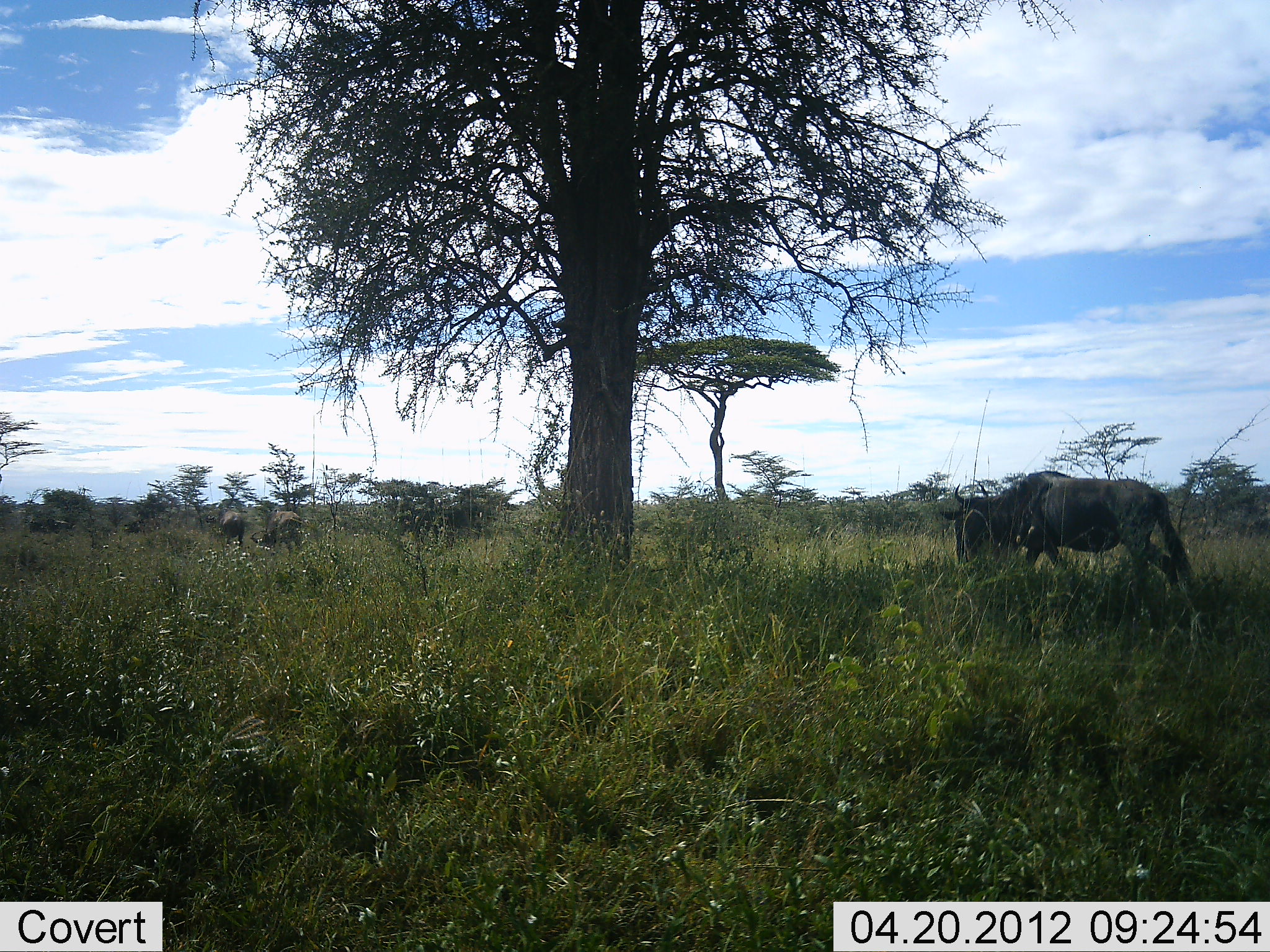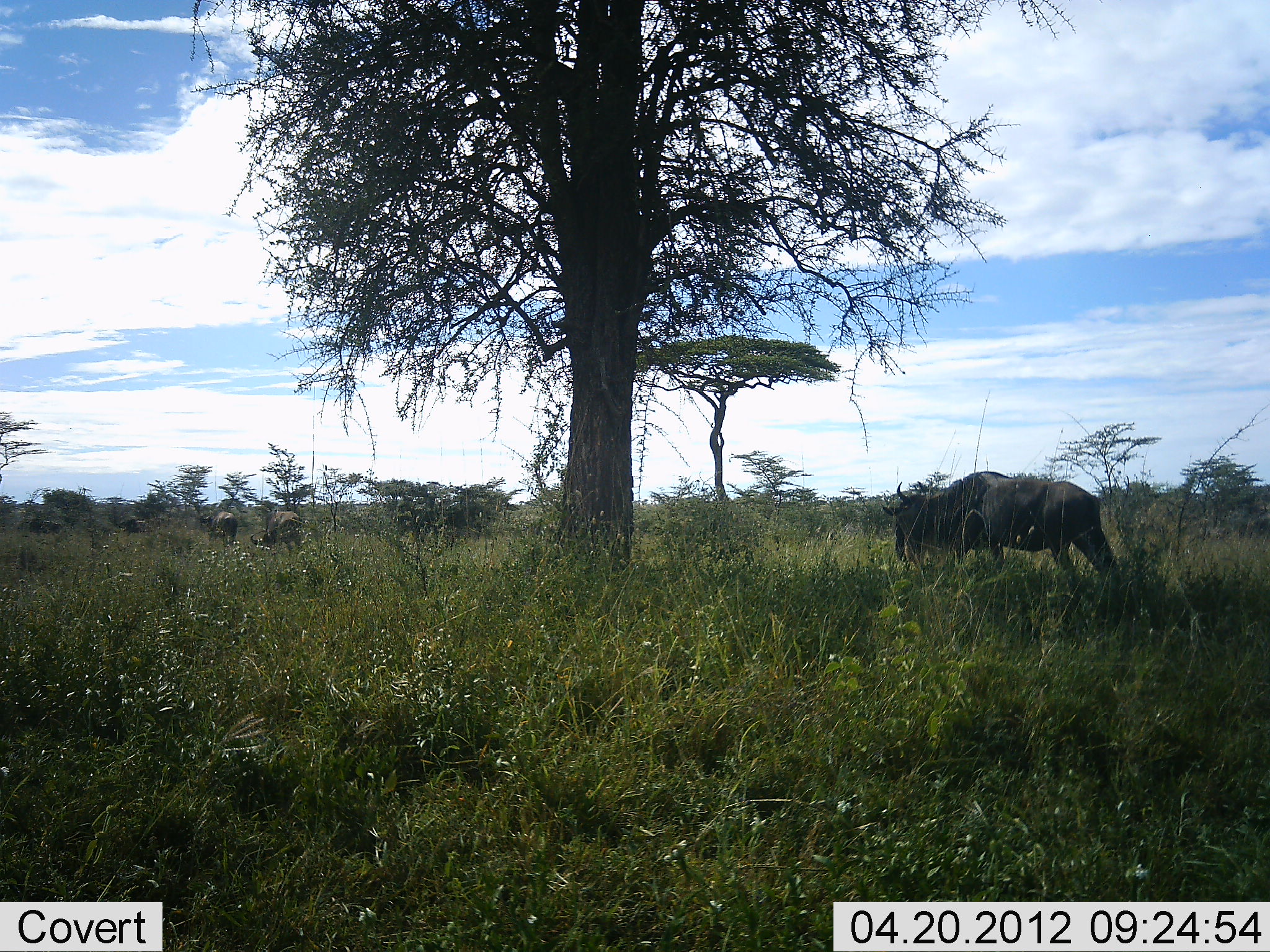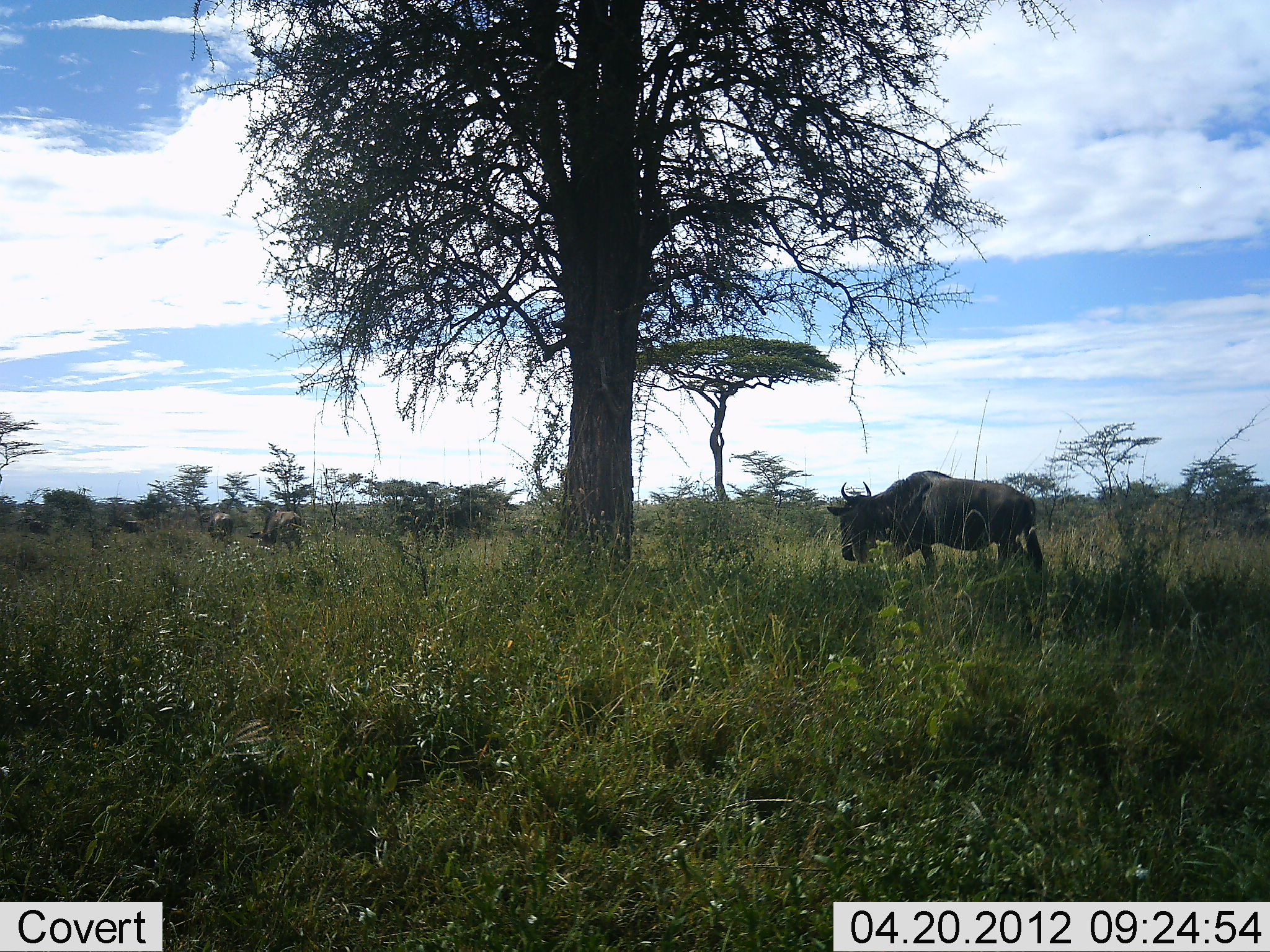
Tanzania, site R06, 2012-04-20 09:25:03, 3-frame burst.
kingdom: Animalia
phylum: Chordata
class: Mammalia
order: Artiodactyla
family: Bovidae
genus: Connochaetes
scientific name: Connochaetes taurinus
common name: blue wildebeest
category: wildebeest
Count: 4.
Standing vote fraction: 20%.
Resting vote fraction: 0%.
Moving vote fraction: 92%.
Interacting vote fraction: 0%.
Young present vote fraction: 0%.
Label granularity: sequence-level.